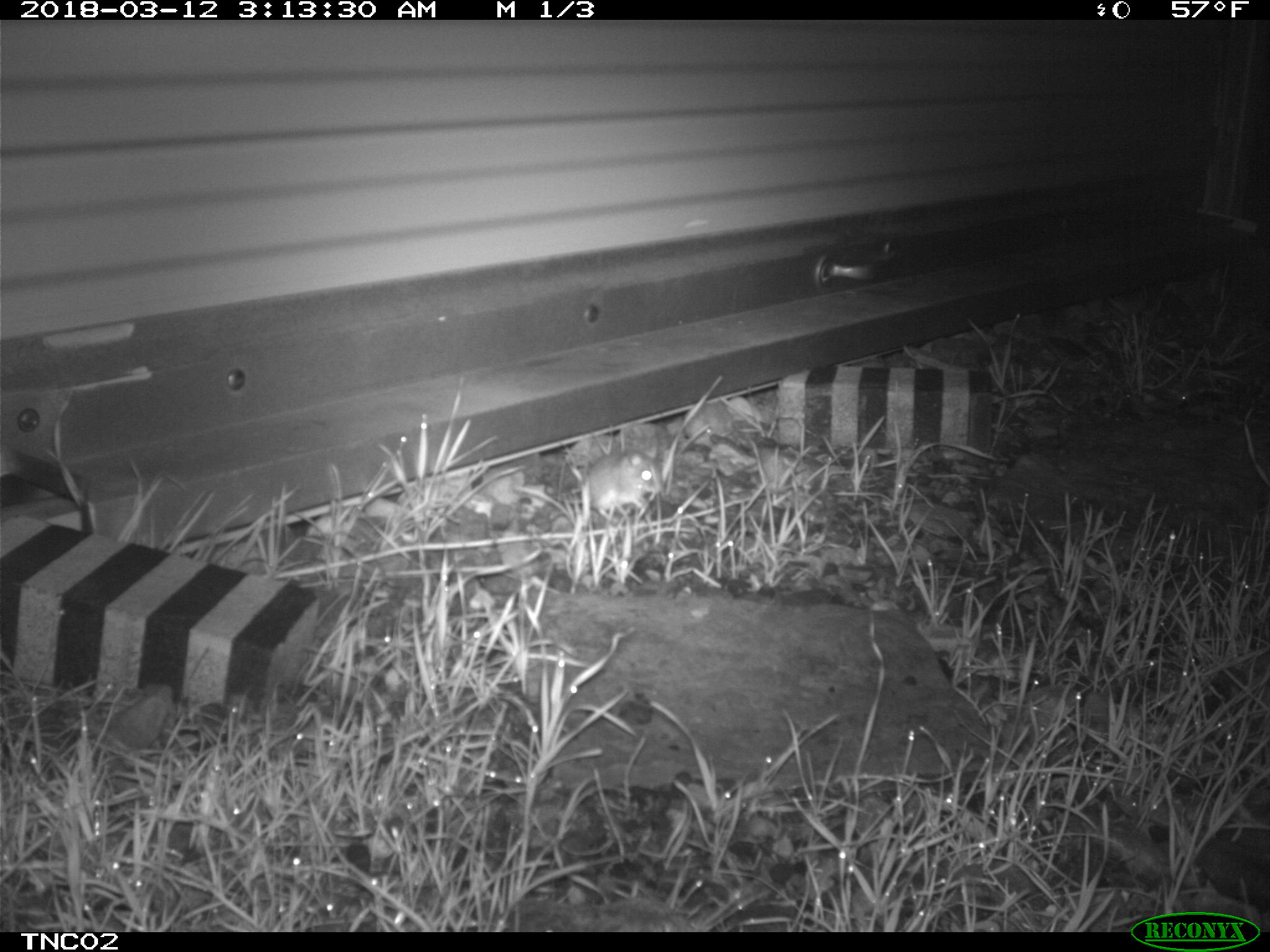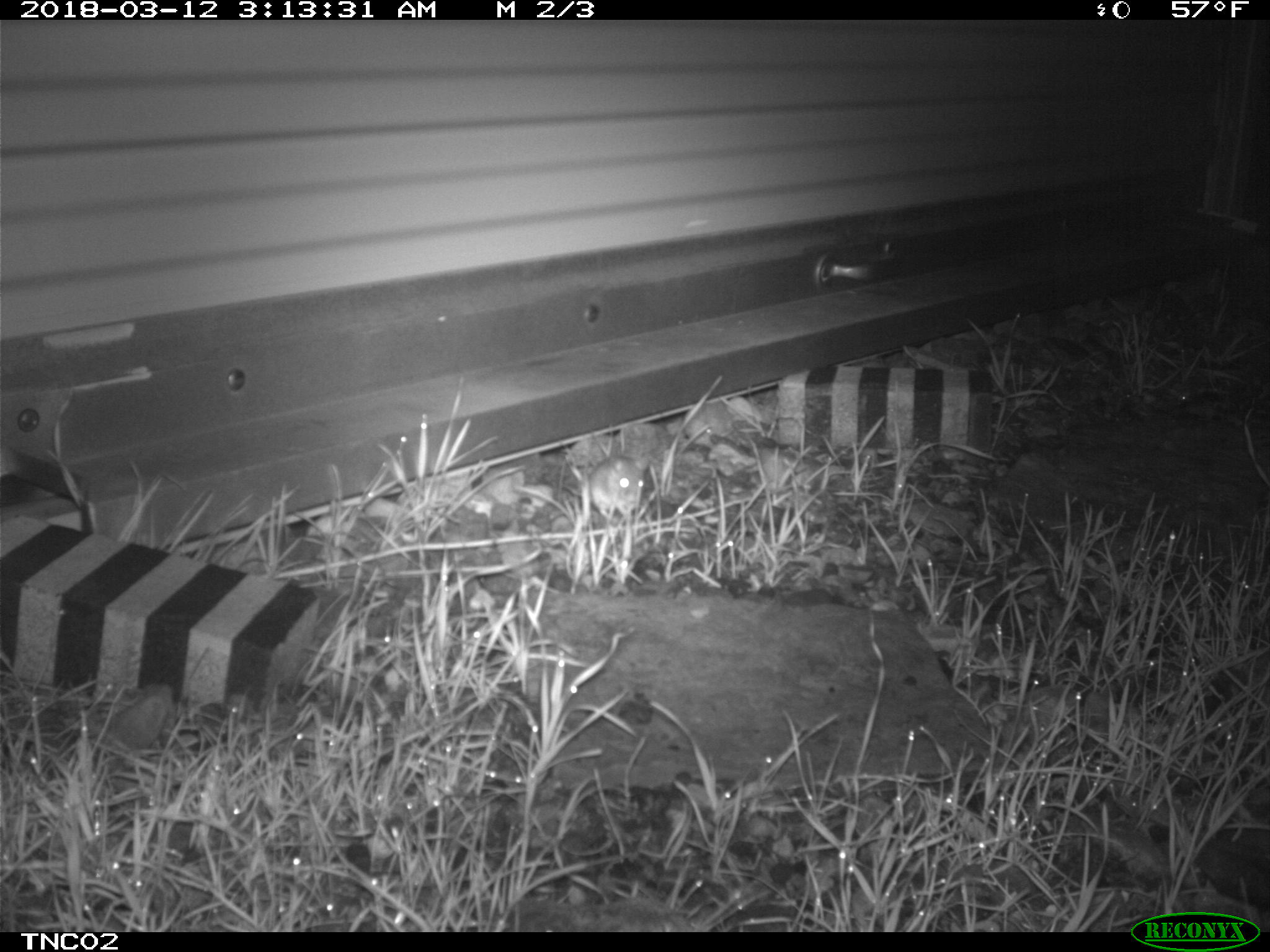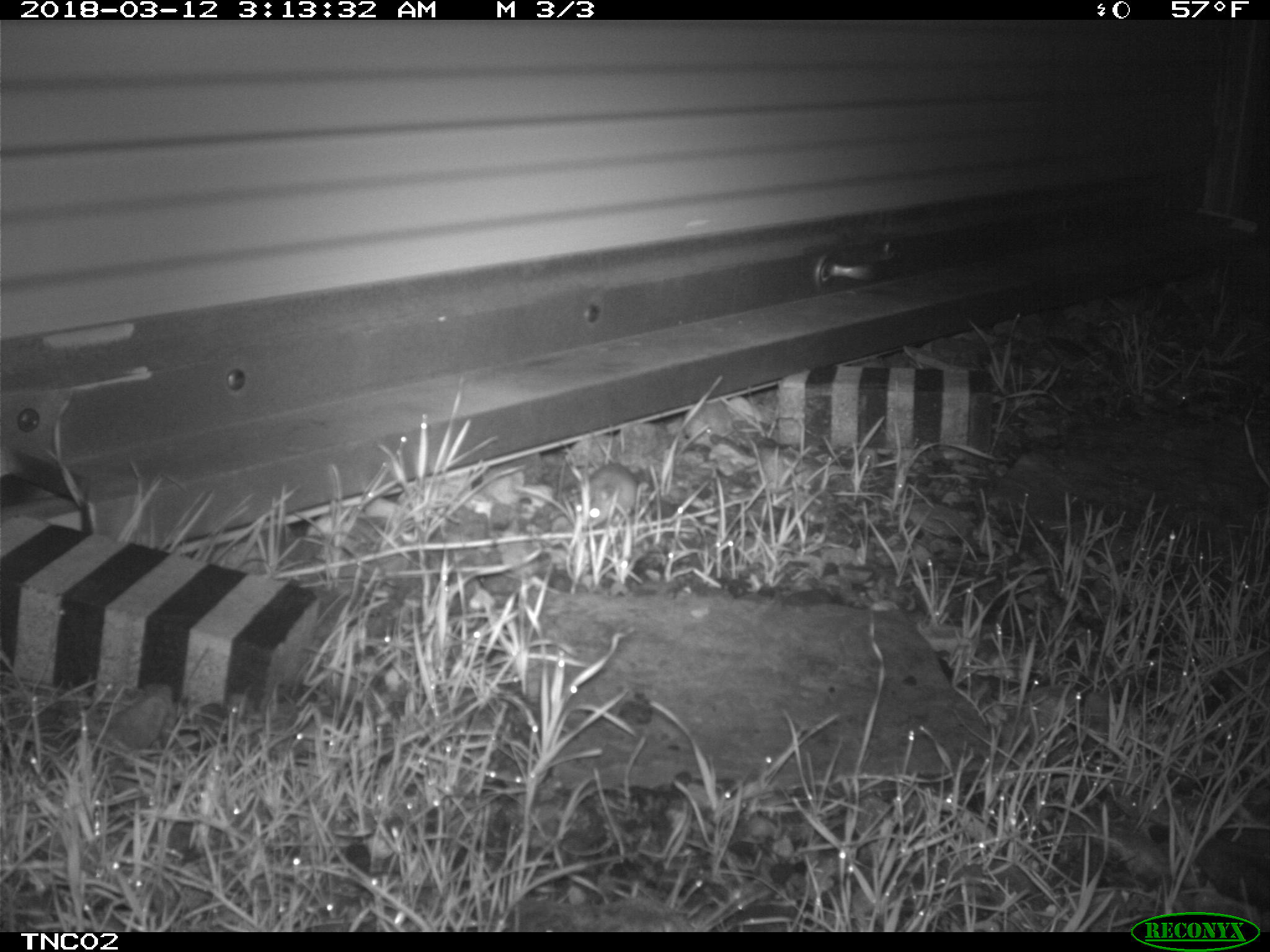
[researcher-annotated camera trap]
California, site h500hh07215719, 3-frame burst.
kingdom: Animalia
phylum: Chordata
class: Mammalia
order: Rodentia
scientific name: Rodentia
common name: rodent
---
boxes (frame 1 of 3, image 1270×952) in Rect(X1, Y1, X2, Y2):
rodent: Rect(579, 449, 663, 525)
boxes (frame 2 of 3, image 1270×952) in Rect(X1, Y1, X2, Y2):
rodent: Rect(588, 456, 647, 516)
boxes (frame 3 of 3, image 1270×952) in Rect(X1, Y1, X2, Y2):
rodent: Rect(575, 462, 637, 528)